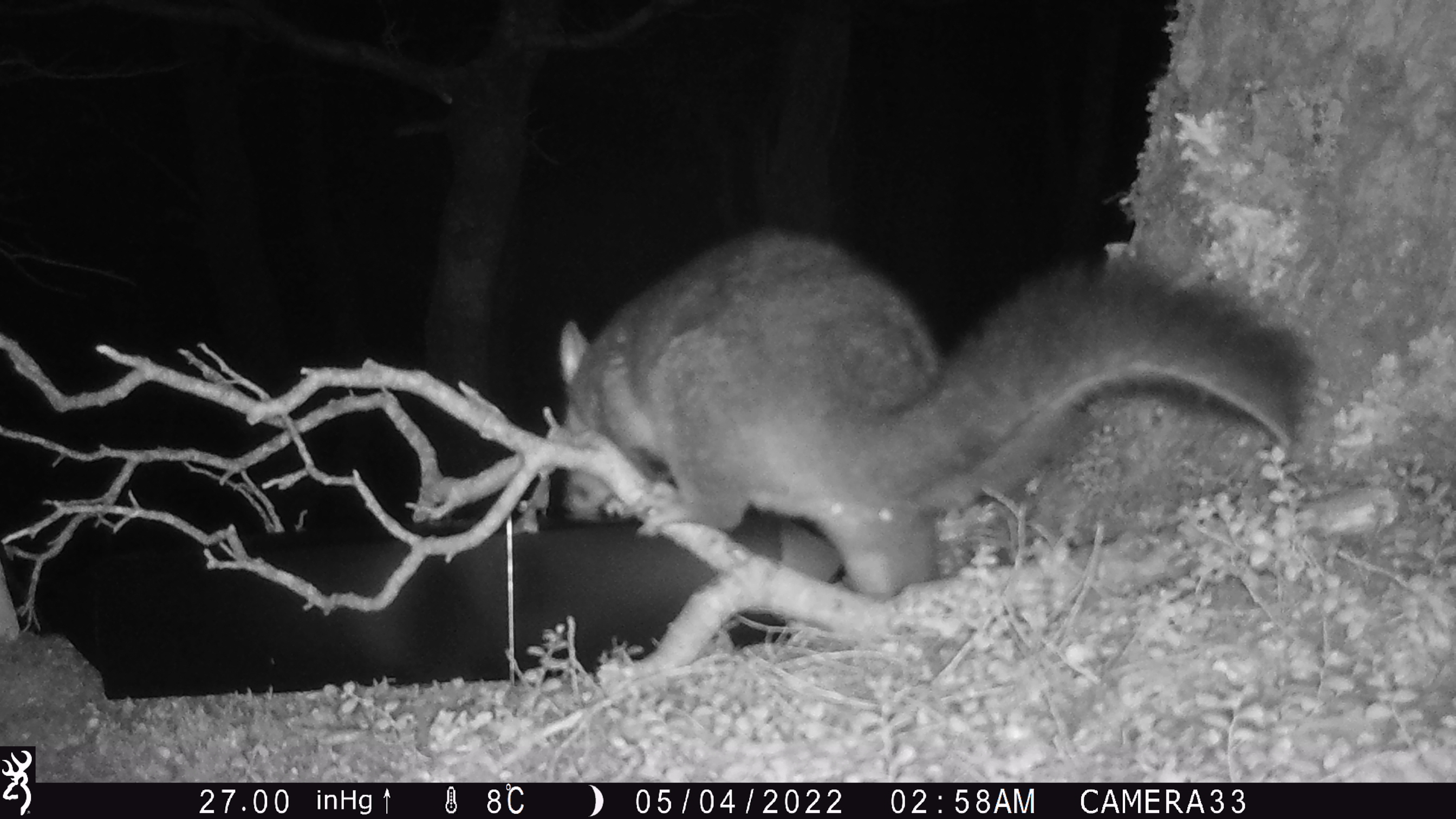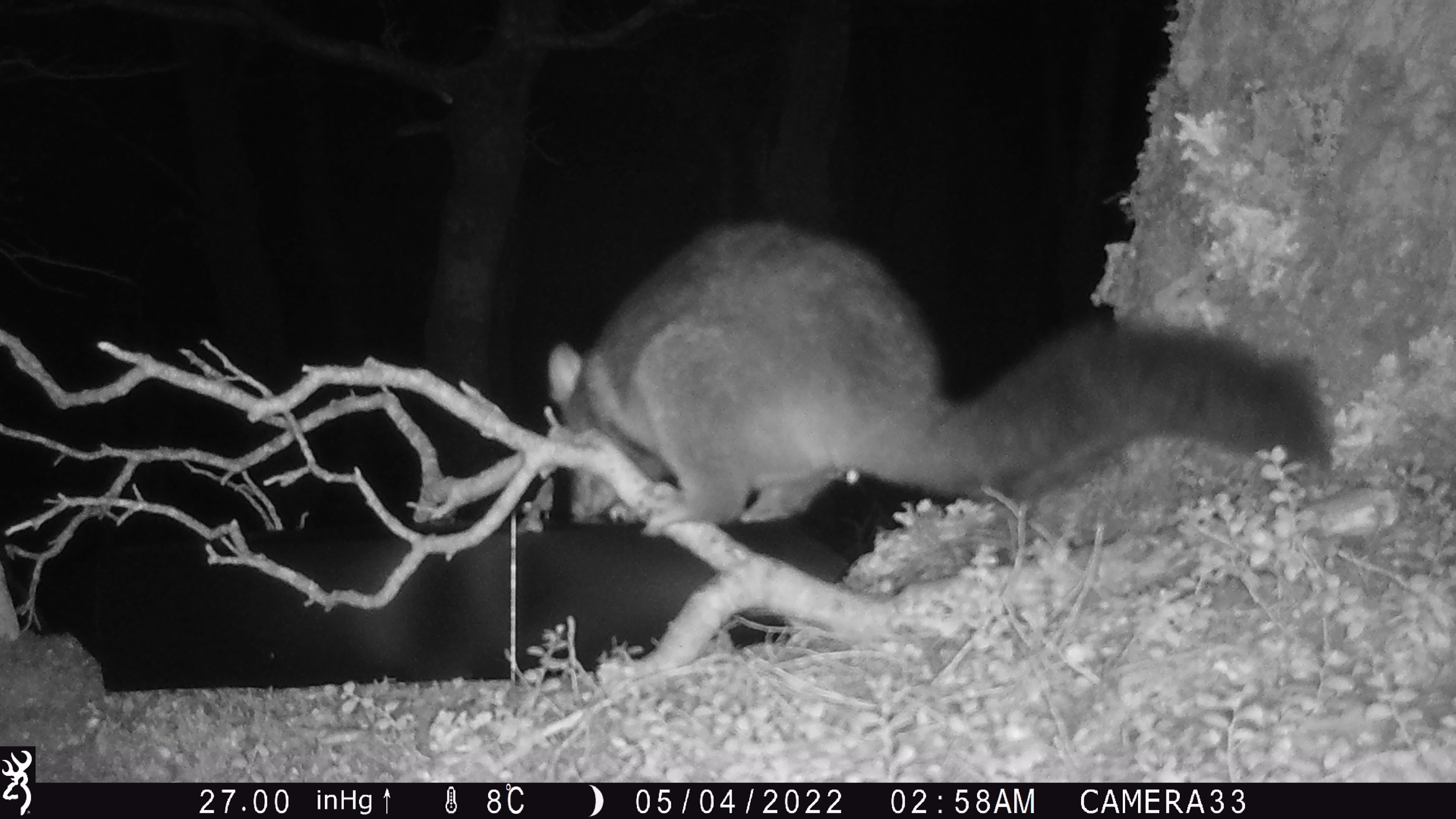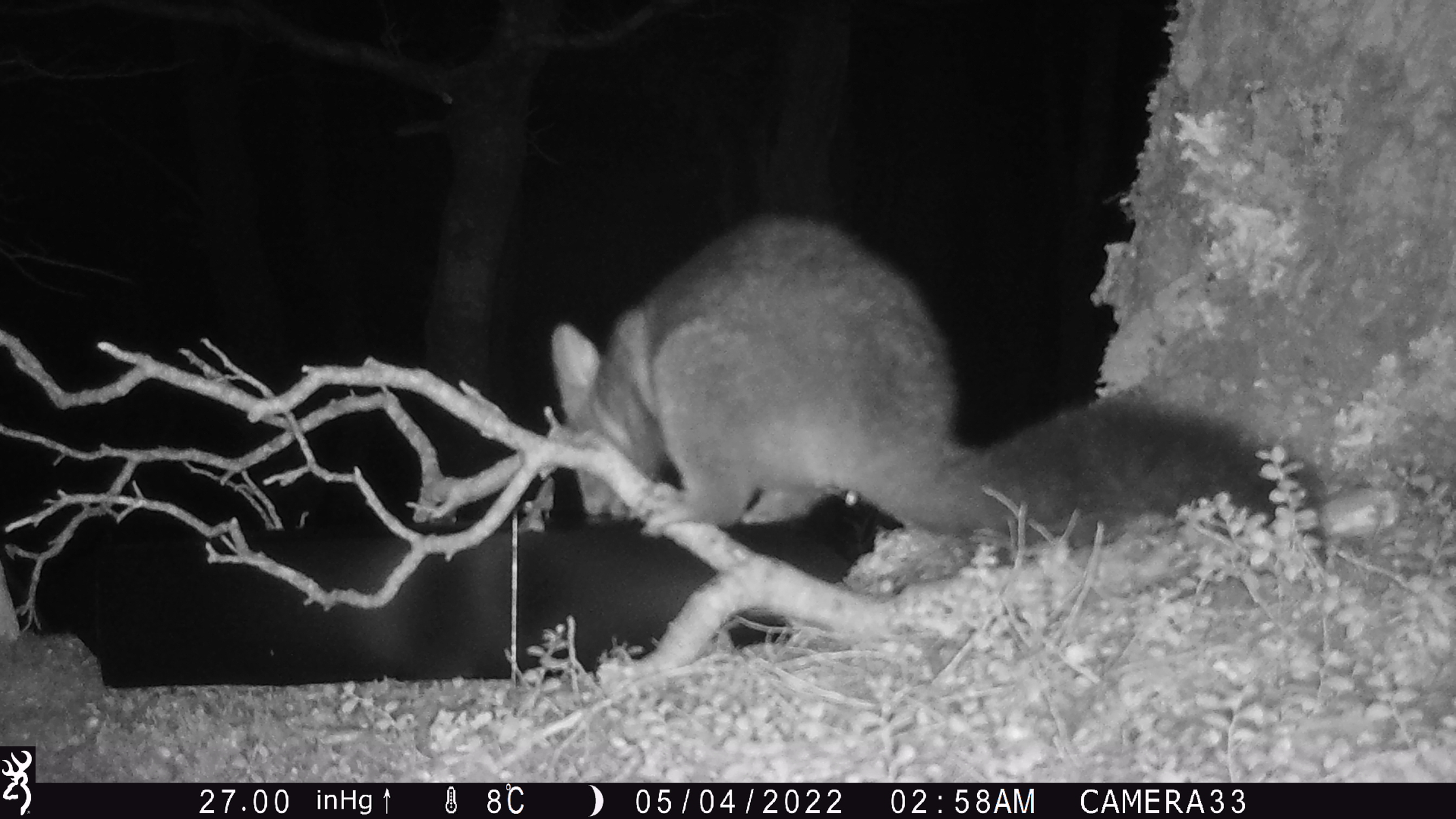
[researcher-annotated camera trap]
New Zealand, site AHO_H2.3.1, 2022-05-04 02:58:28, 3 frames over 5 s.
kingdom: Animalia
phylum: Chordata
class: Mammalia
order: Diprotodontia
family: Phalangeridae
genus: Trichosurus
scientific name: Trichosurus vulpecula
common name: common brushtail possum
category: possum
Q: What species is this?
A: Possum (common brushtail possum) (Trichosurus vulpecula).